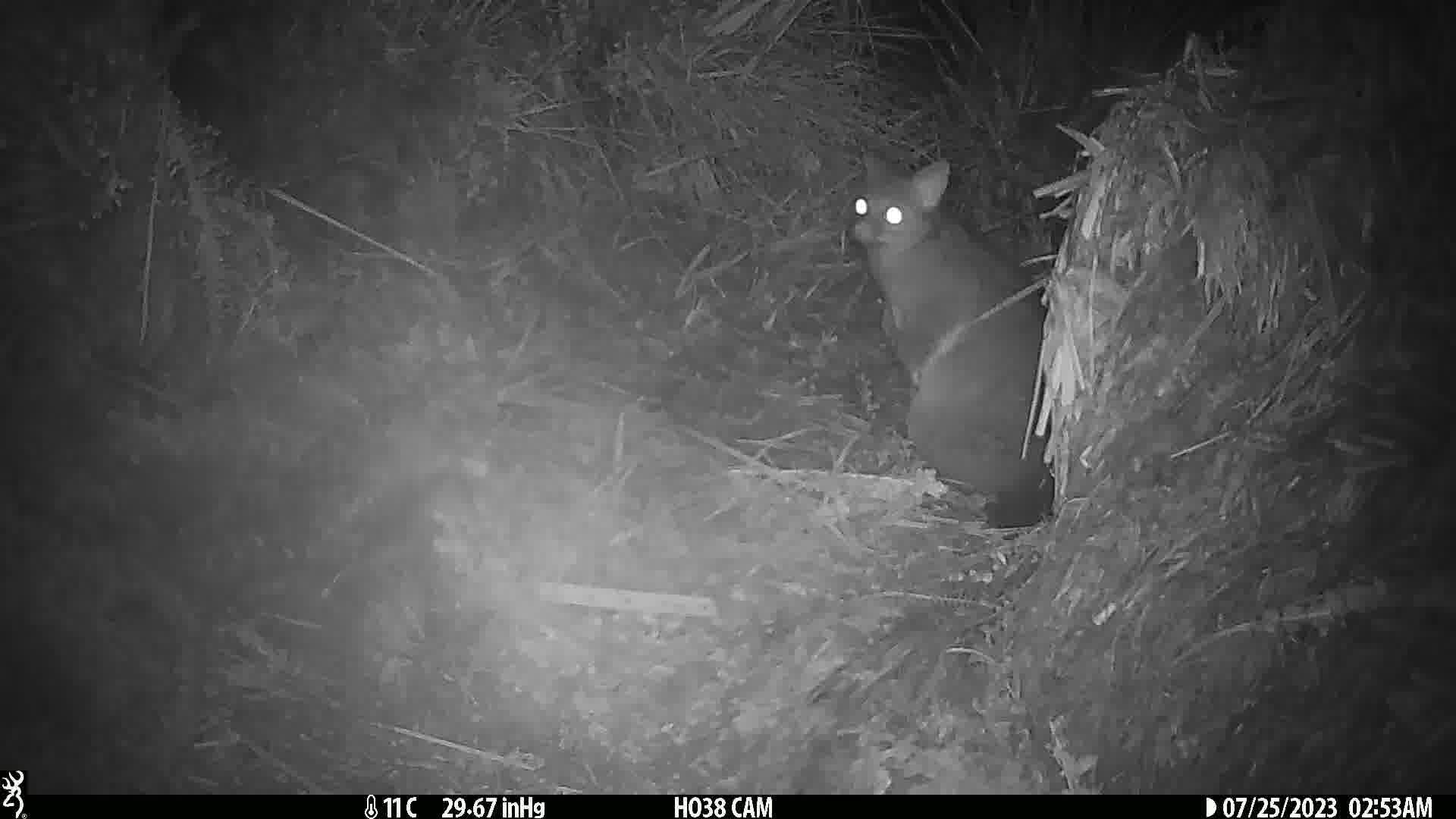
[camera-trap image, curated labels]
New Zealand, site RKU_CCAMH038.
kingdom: Animalia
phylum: Chordata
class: Mammalia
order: Diprotodontia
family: Phalangeridae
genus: Trichosurus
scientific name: Trichosurus vulpecula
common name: common brushtail possum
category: possum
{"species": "possum (common brushtail possum) (Trichosurus vulpecula)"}